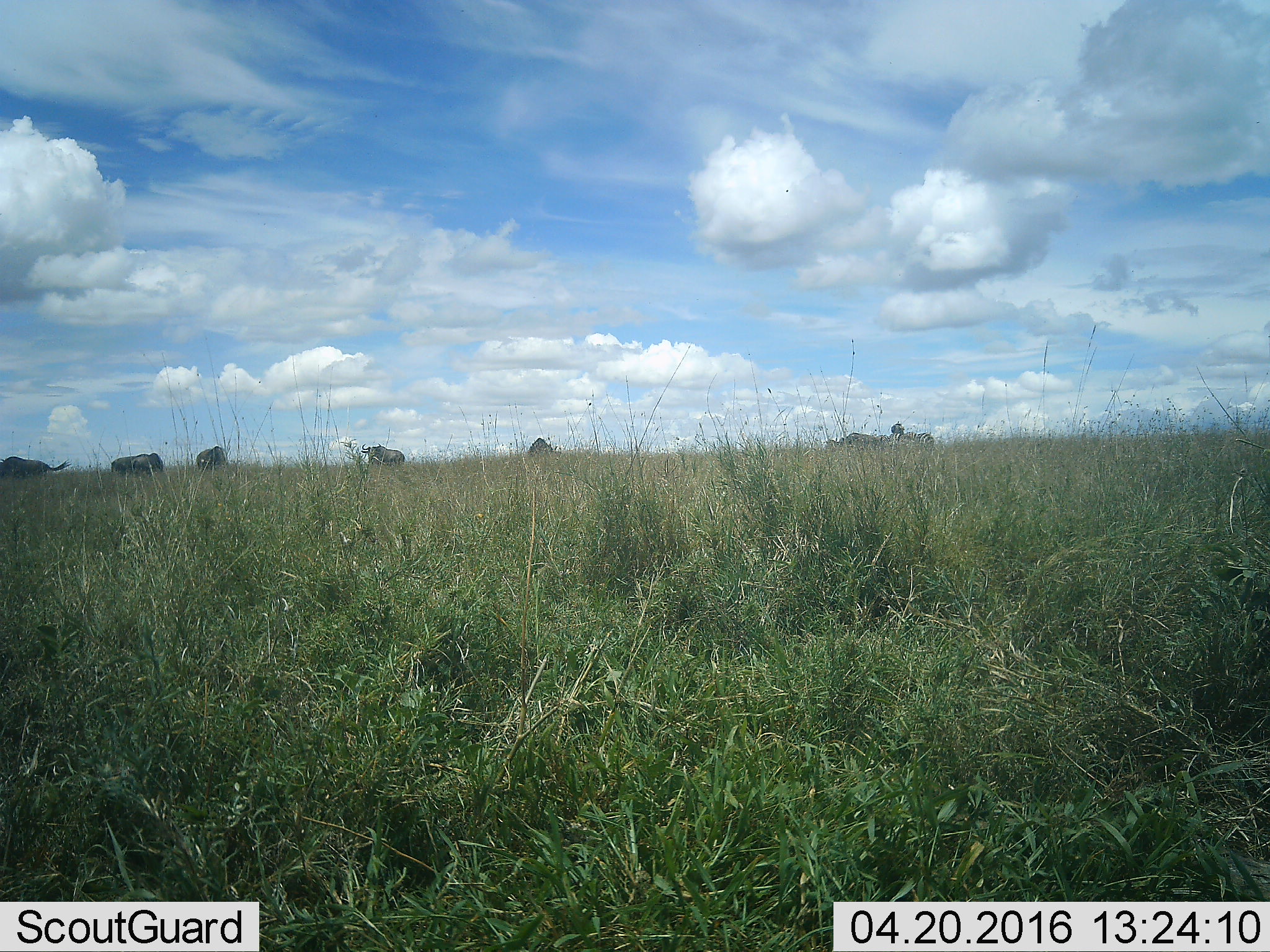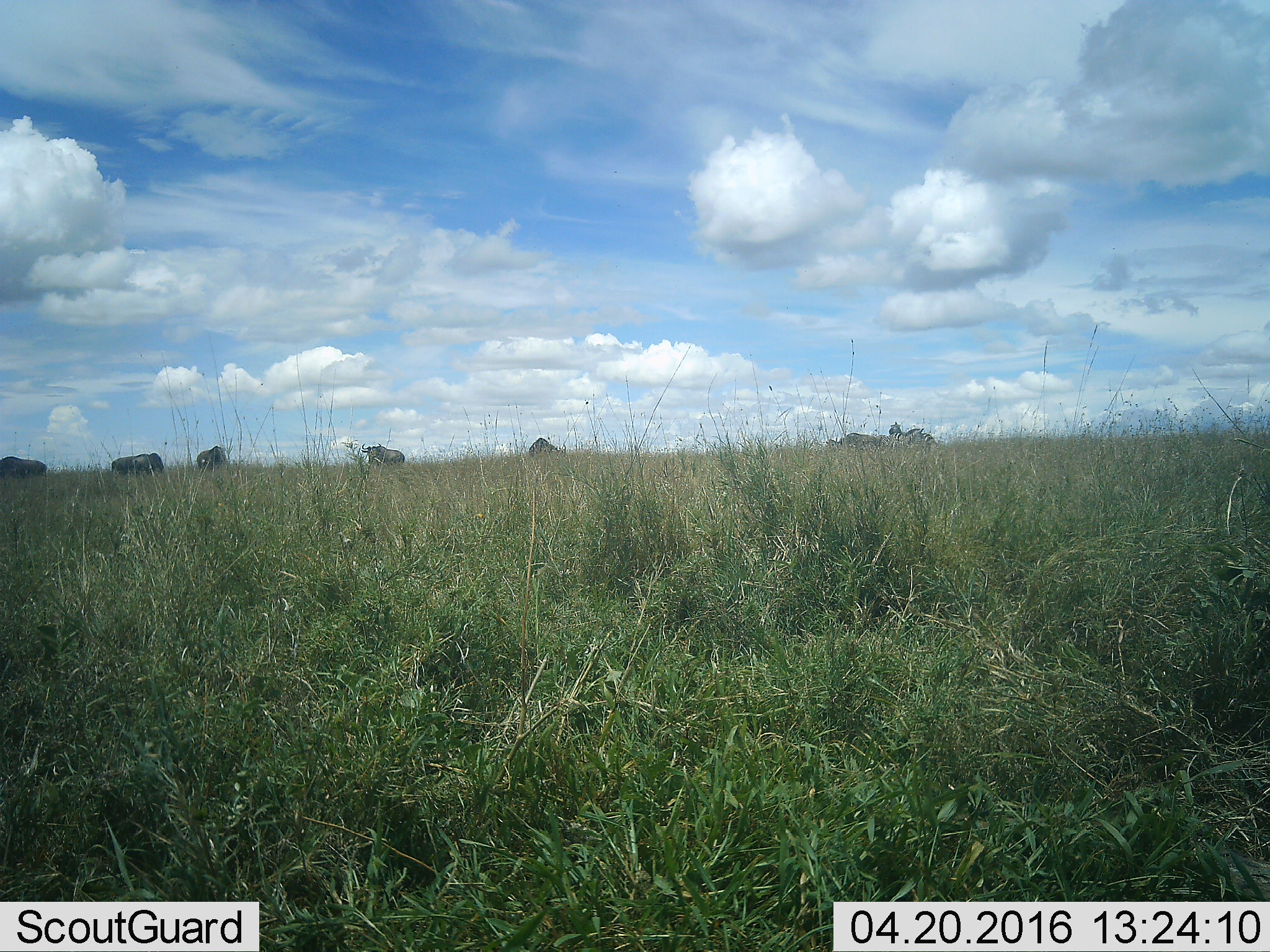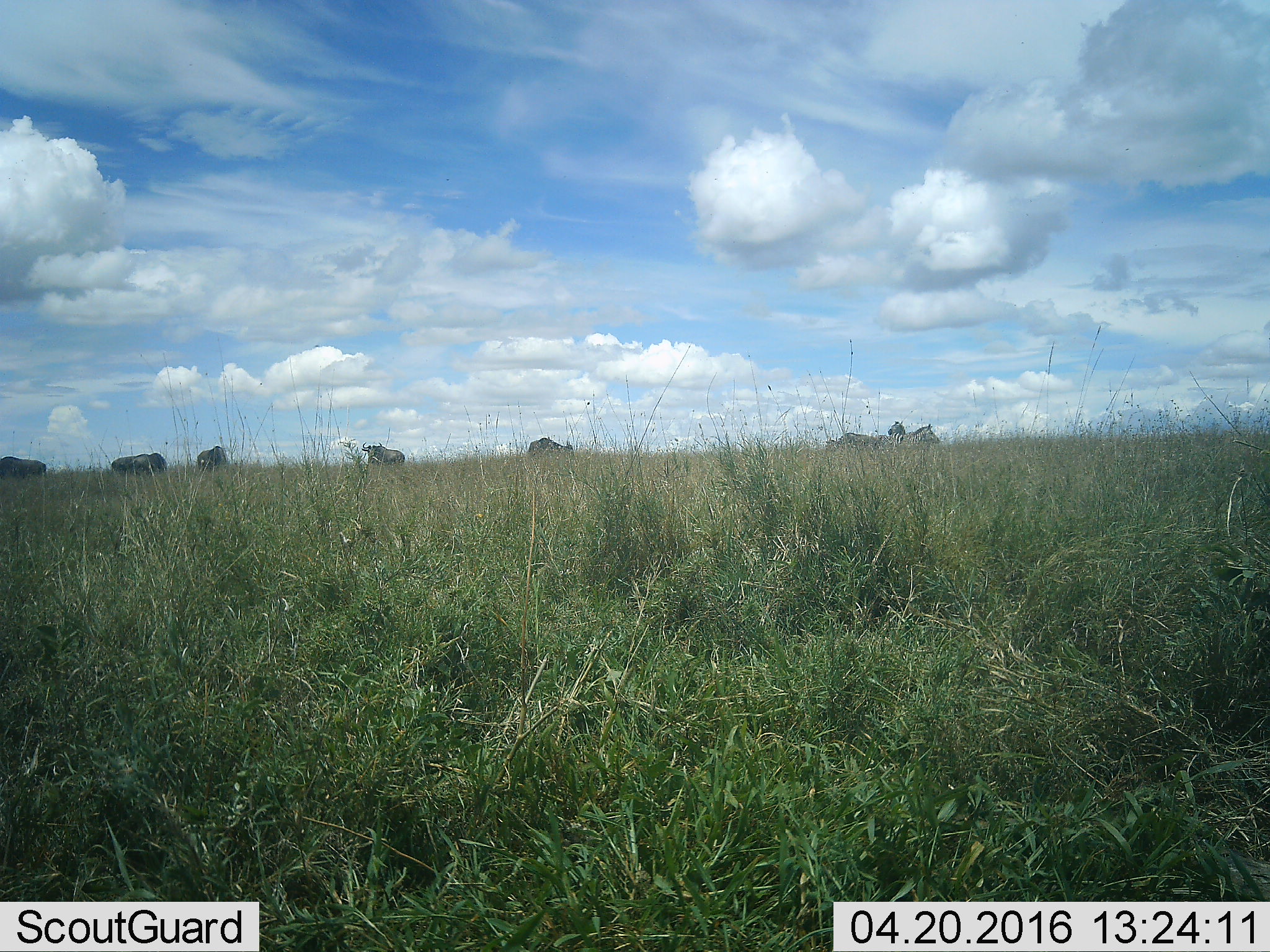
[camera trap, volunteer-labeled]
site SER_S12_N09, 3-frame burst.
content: unidentified animal